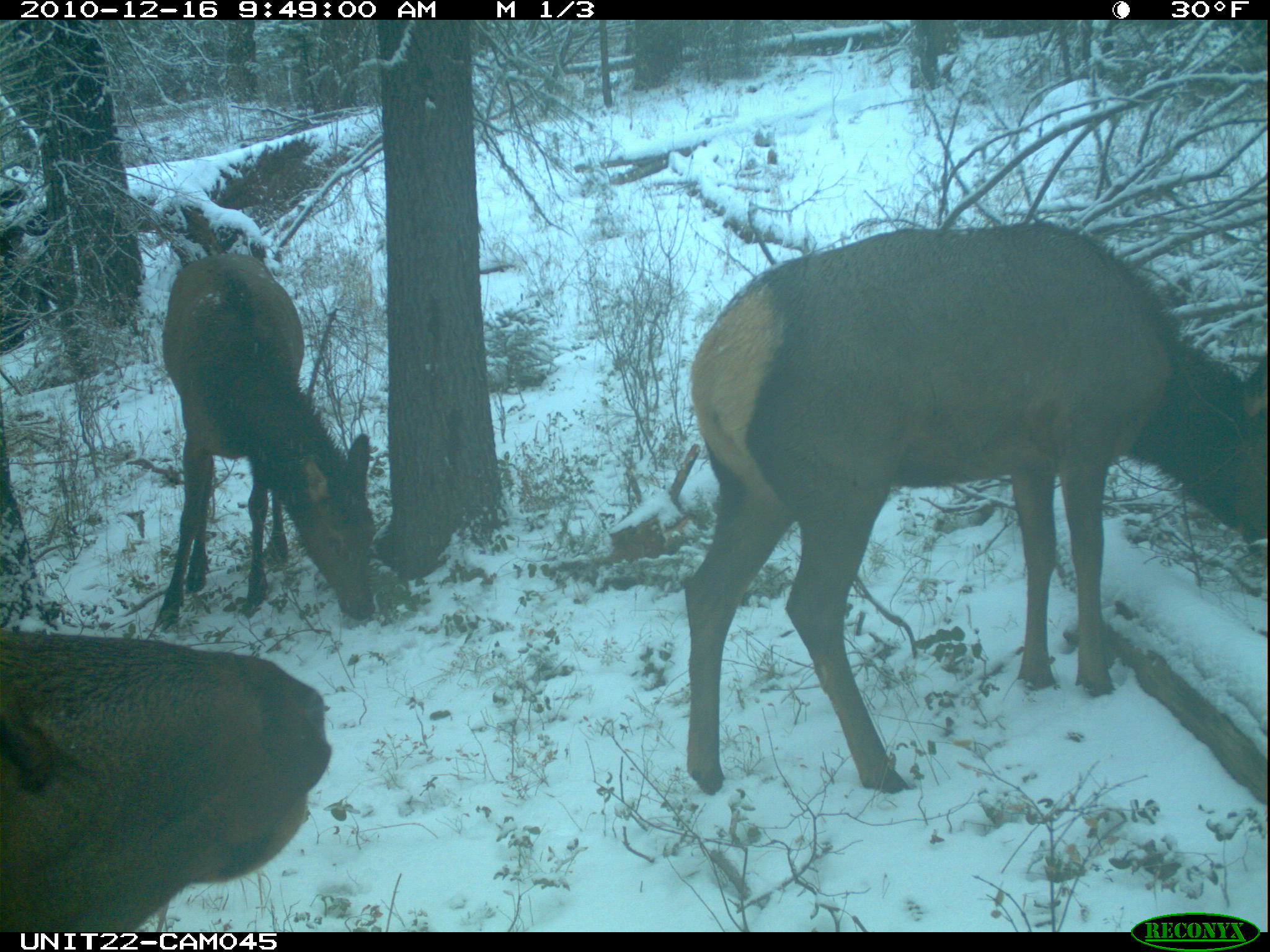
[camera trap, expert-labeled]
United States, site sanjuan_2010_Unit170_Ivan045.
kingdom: Animalia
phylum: Chordata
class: Mammalia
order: Artiodactyla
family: Cervidae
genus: Cervus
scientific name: Cervus elaphus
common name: red deer